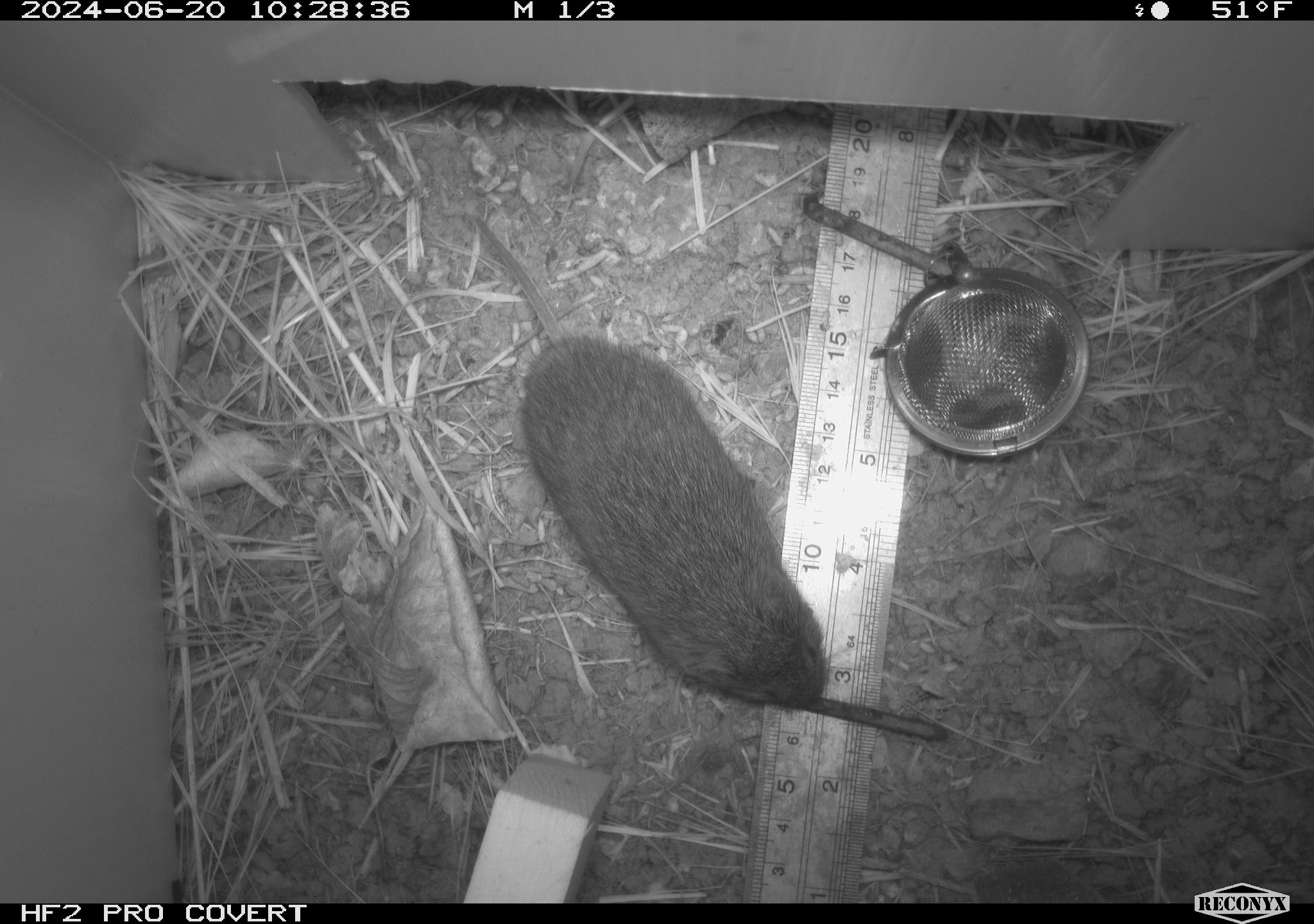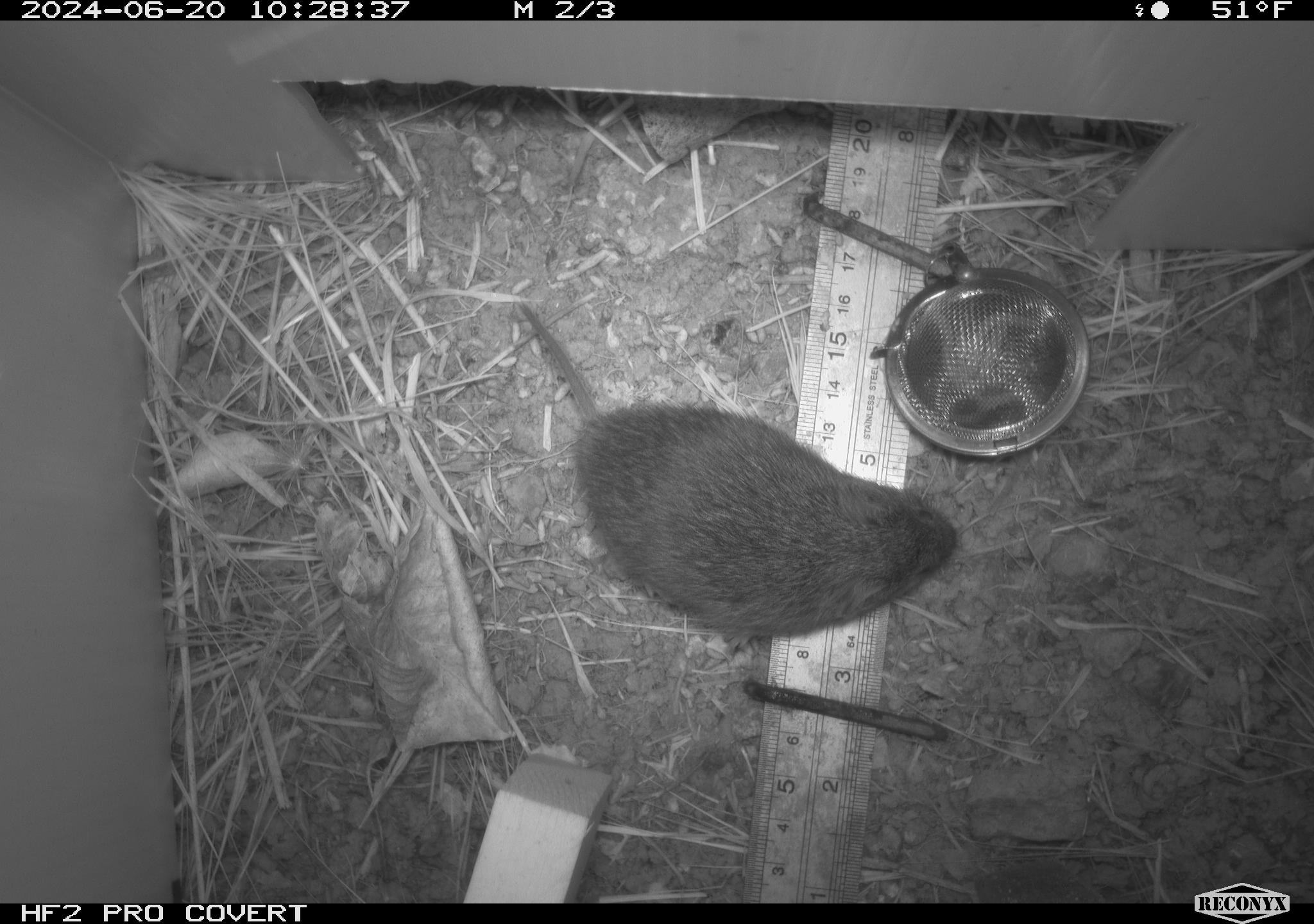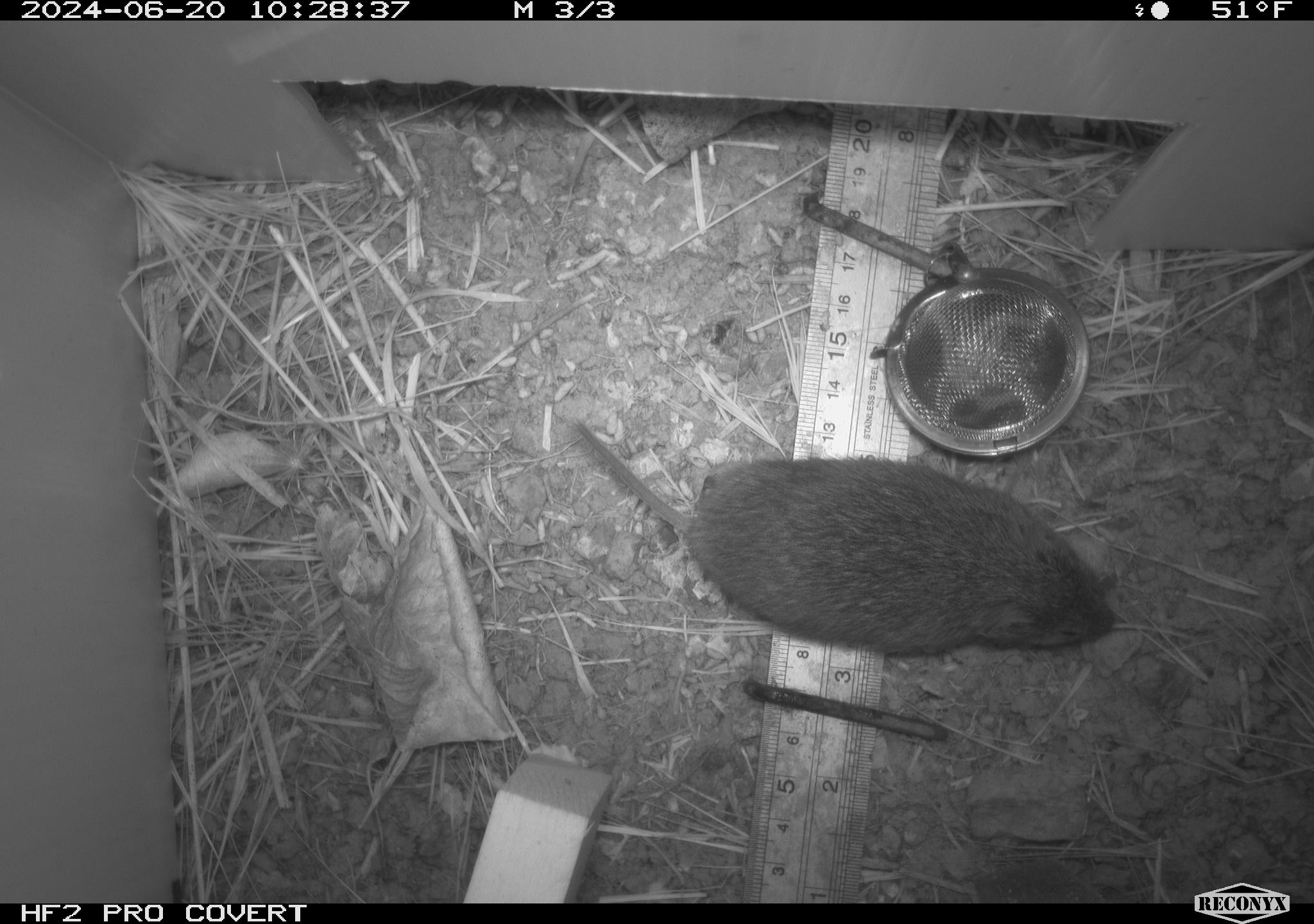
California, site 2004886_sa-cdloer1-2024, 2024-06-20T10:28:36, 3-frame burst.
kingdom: Animalia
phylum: Chordata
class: Mammalia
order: Rodentia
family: Cricetidae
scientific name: Arvicolinae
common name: voles, lemmings, and muskrats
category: arvicolinae subfamily